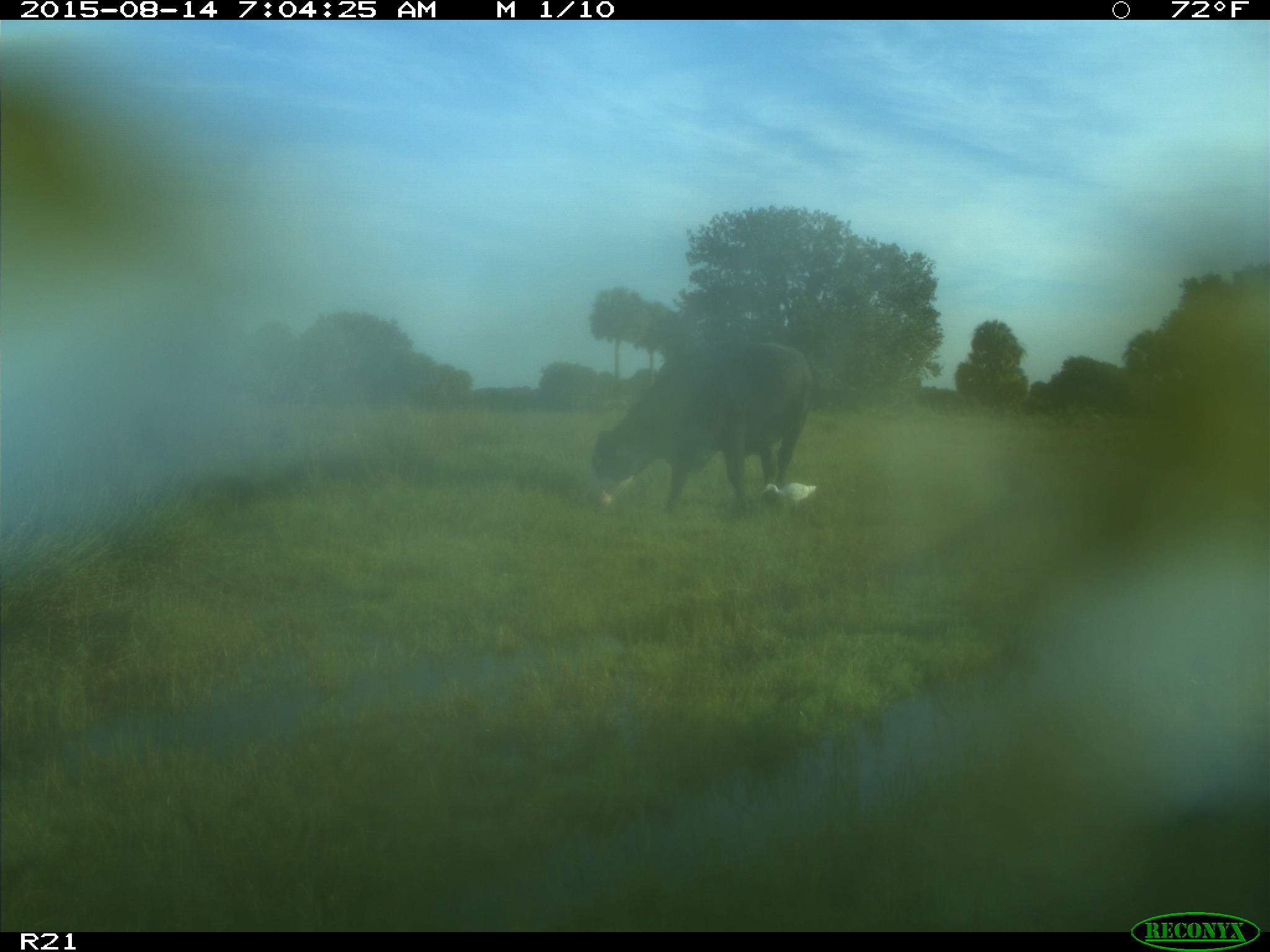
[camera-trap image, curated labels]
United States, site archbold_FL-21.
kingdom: Animalia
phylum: Chordata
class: Mammalia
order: Artiodactyla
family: Bovidae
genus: Bos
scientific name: Bos taurus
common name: domestic cow